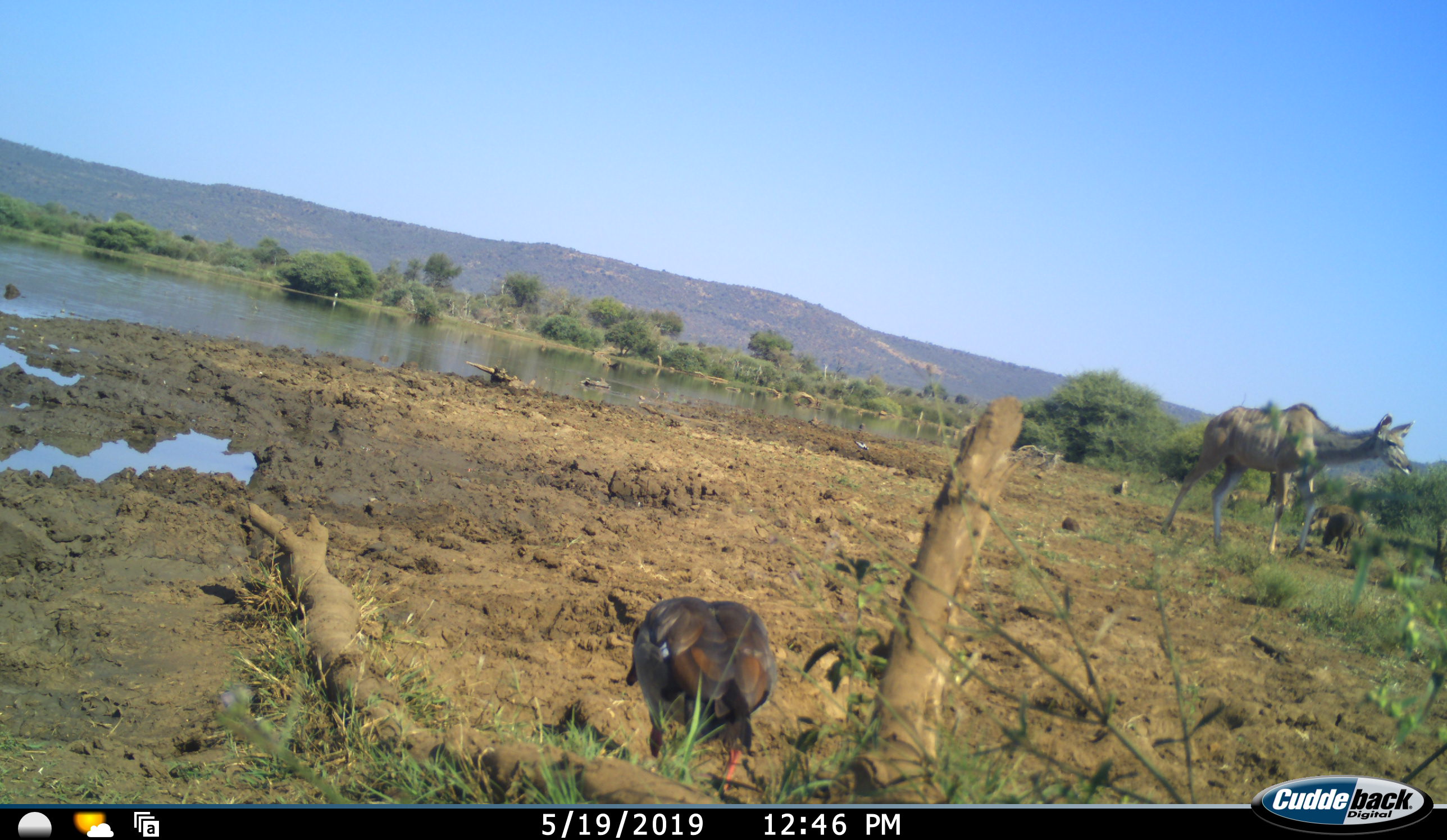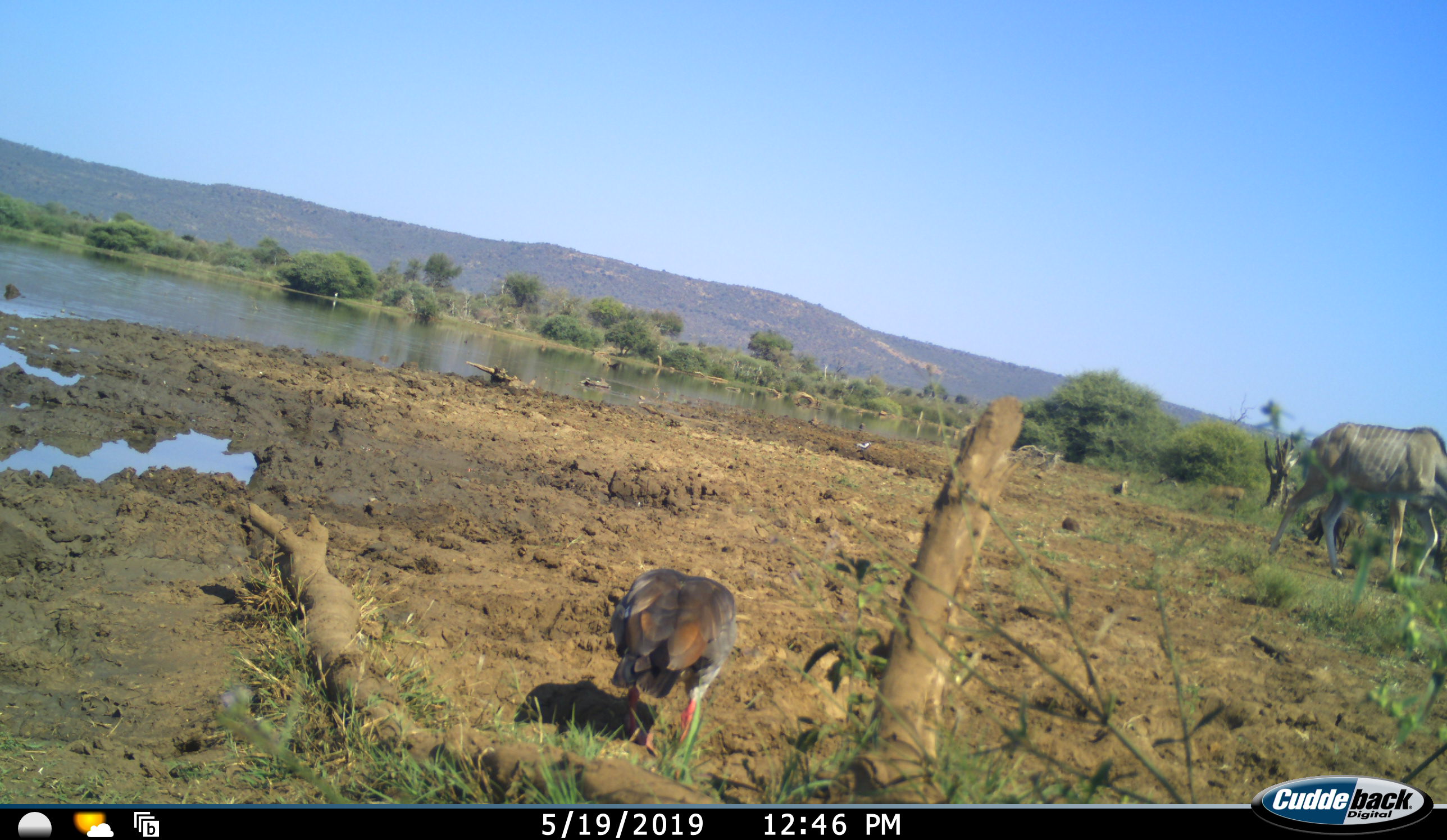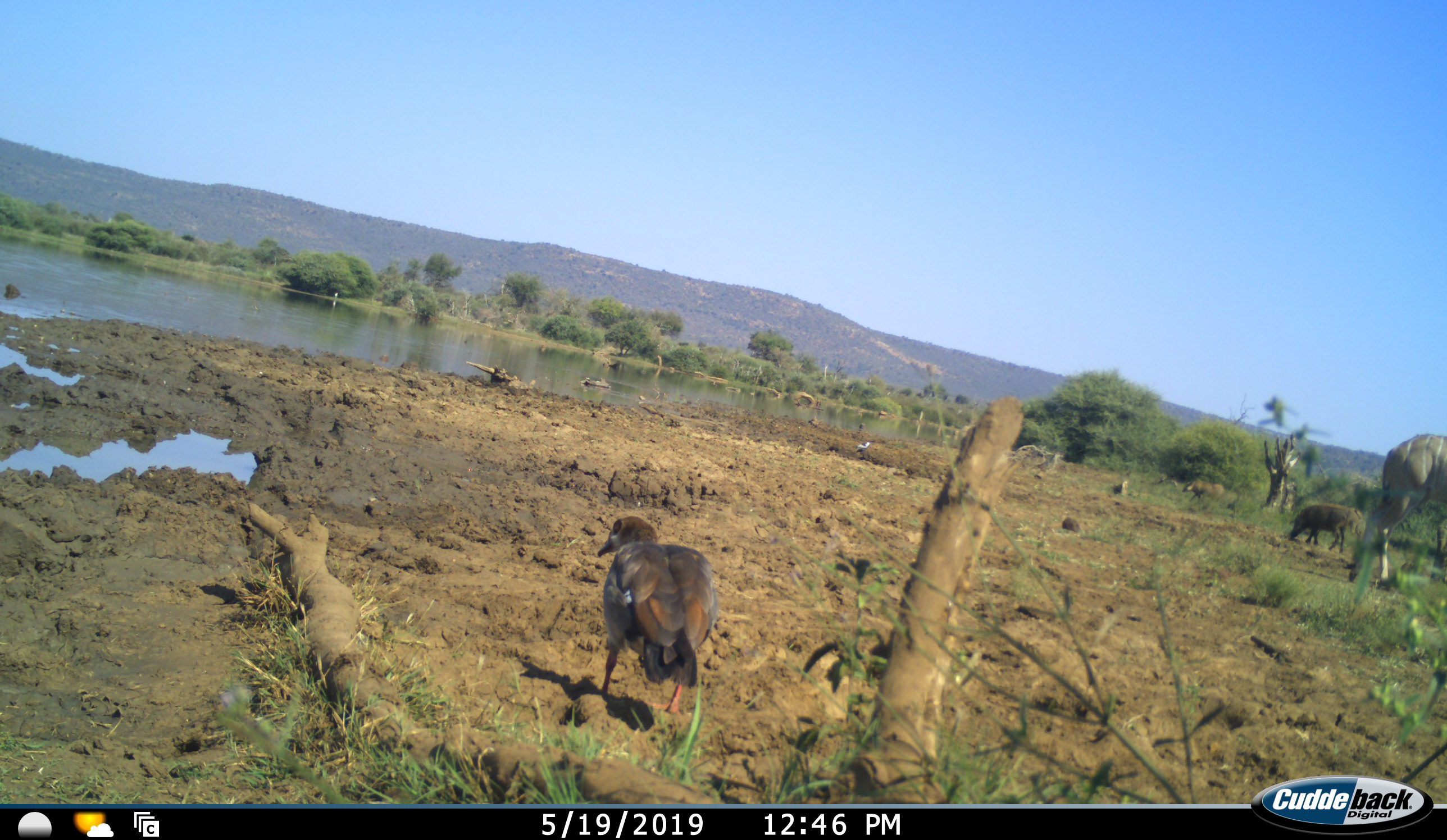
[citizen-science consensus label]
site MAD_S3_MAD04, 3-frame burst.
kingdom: Animalia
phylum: Chordata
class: Aves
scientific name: Aves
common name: bird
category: birdother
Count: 1.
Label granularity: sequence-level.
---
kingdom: Animalia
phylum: Chordata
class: Mammalia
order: Artiodactyla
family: Bovidae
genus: Tragelaphus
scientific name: Tragelaphus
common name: kudu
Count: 1.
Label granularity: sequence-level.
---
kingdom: Animalia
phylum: Chordata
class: Mammalia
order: Artiodactyla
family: Suidae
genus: Phacochoerus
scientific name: Phacochoerus africanus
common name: warthog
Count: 2.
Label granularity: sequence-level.